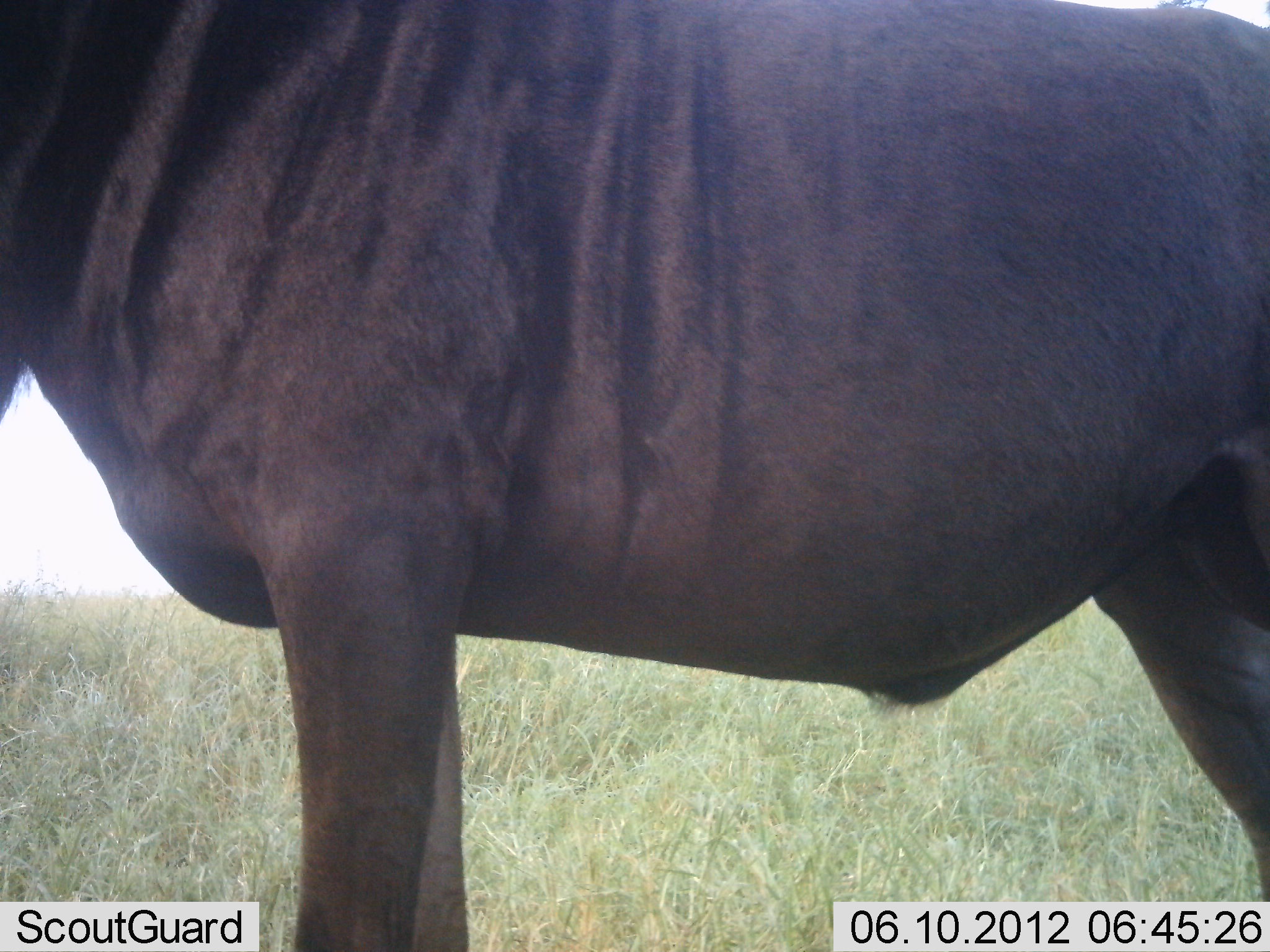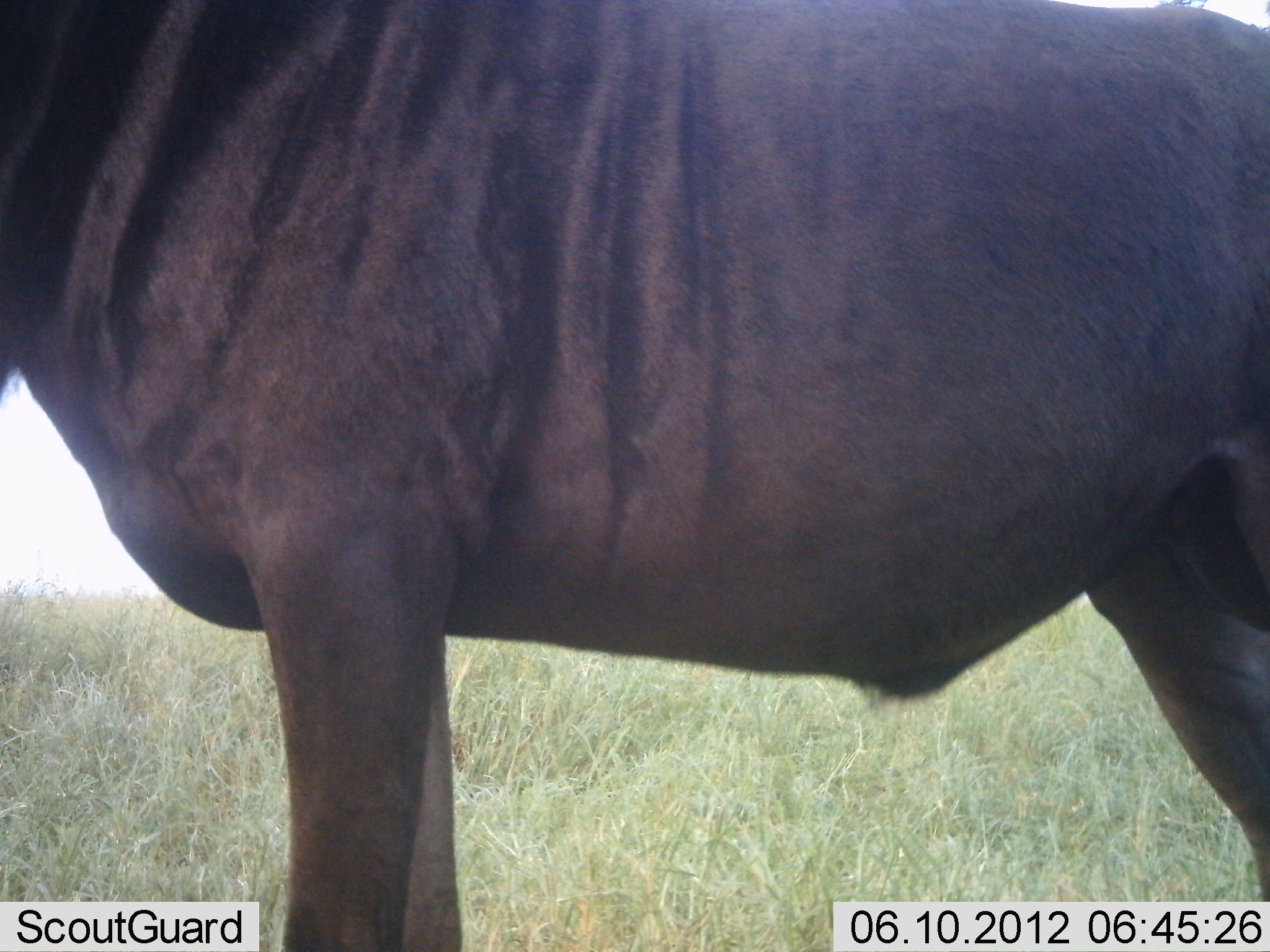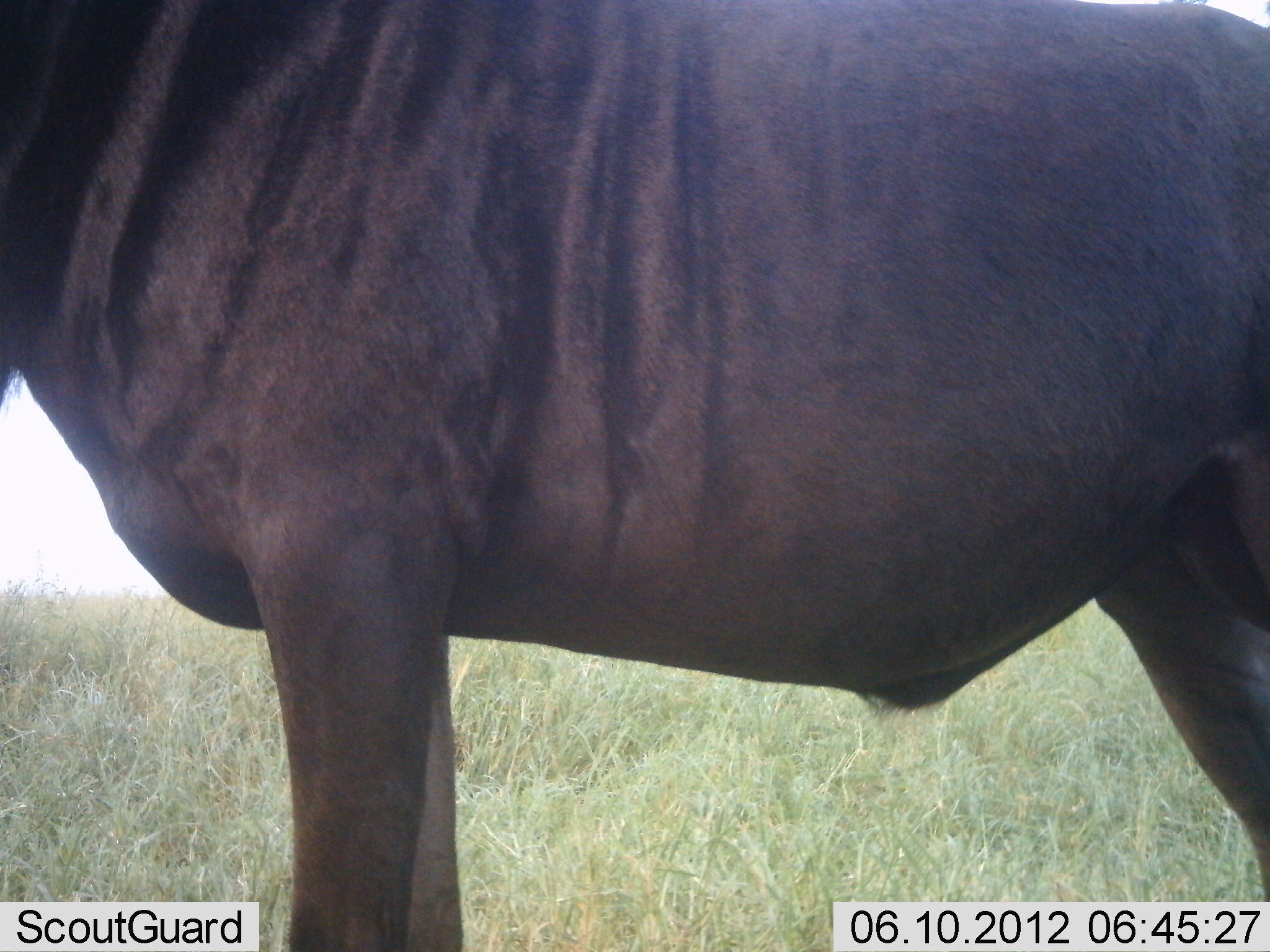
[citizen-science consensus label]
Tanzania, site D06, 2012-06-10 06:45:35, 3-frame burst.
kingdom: Animalia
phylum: Chordata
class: Mammalia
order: Artiodactyla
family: Bovidae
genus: Connochaetes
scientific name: Connochaetes taurinus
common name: blue wildebeest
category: wildebeest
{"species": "wildebeest (blue wildebeest) (Connochaetes taurinus)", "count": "1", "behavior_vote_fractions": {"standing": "100%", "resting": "0%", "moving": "0%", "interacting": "0%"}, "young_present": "0%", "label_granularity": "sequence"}